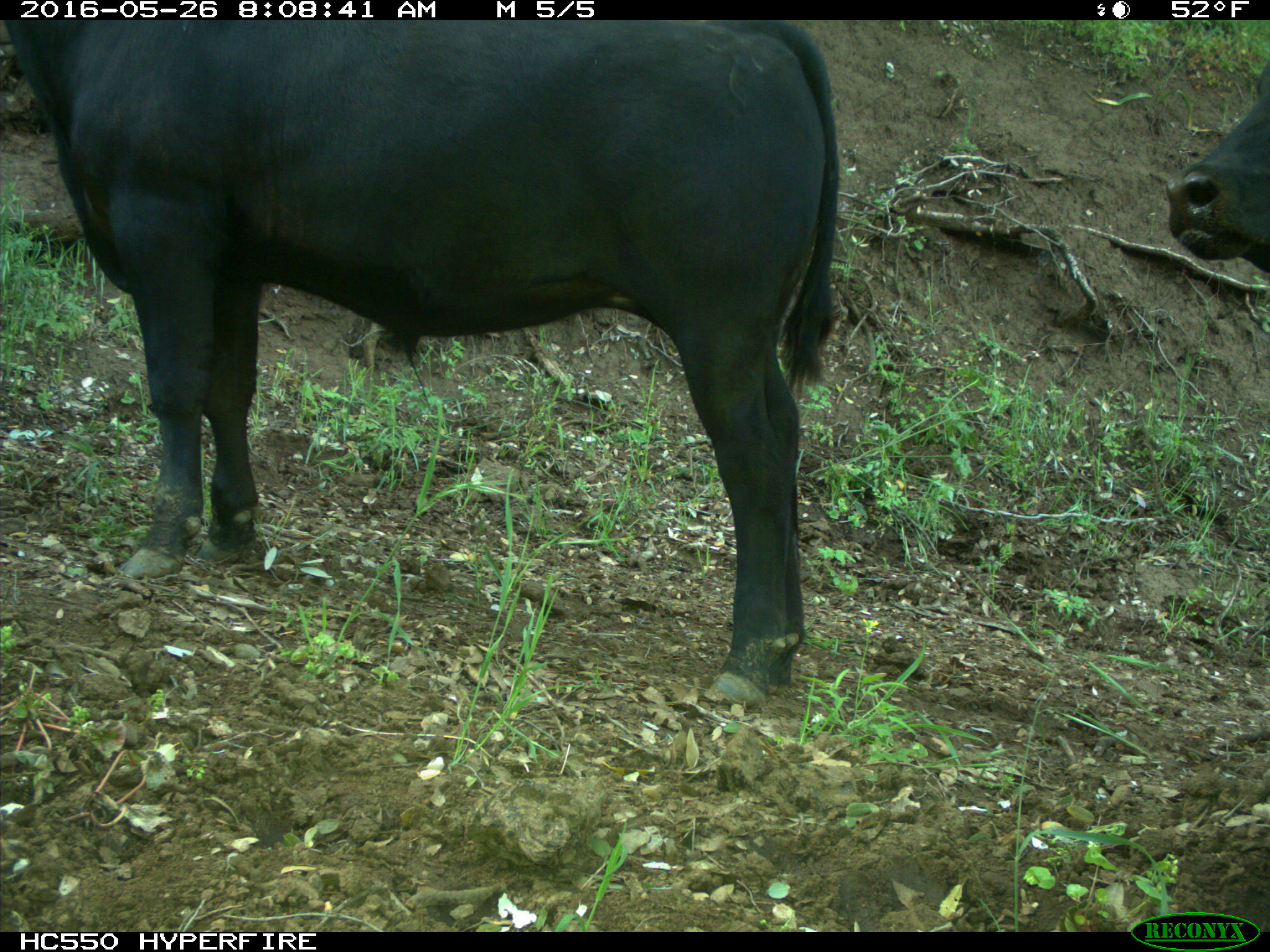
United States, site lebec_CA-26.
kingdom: Animalia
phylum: Chordata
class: Mammalia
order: Artiodactyla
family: Bovidae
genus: Bos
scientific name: Bos taurus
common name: domestic cow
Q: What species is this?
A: Bos taurus (domestic cow).